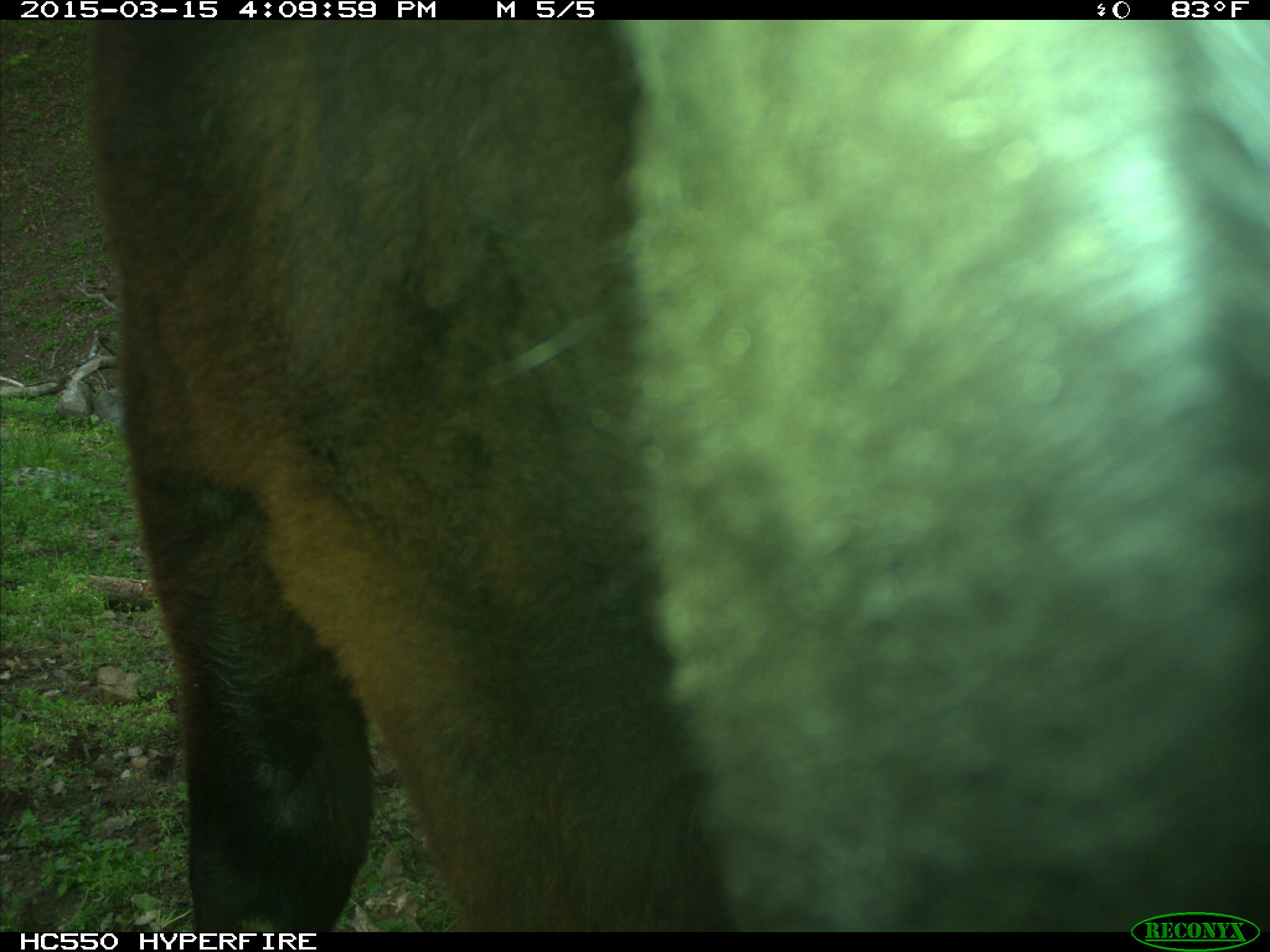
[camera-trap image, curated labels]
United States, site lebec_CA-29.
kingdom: Animalia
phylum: Chordata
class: Mammalia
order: Artiodactyla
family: Bovidae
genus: Bos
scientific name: Bos taurus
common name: domestic cow